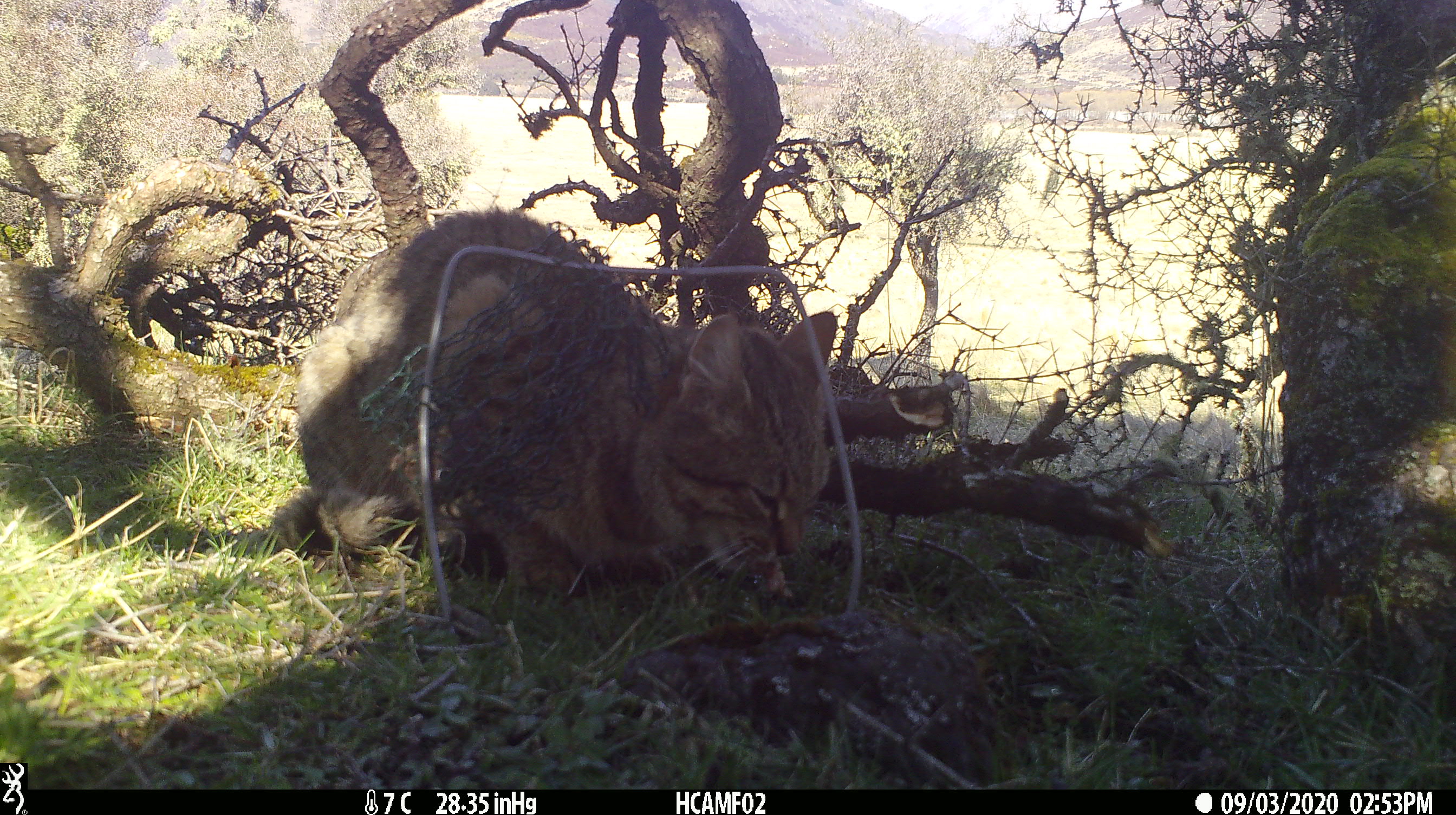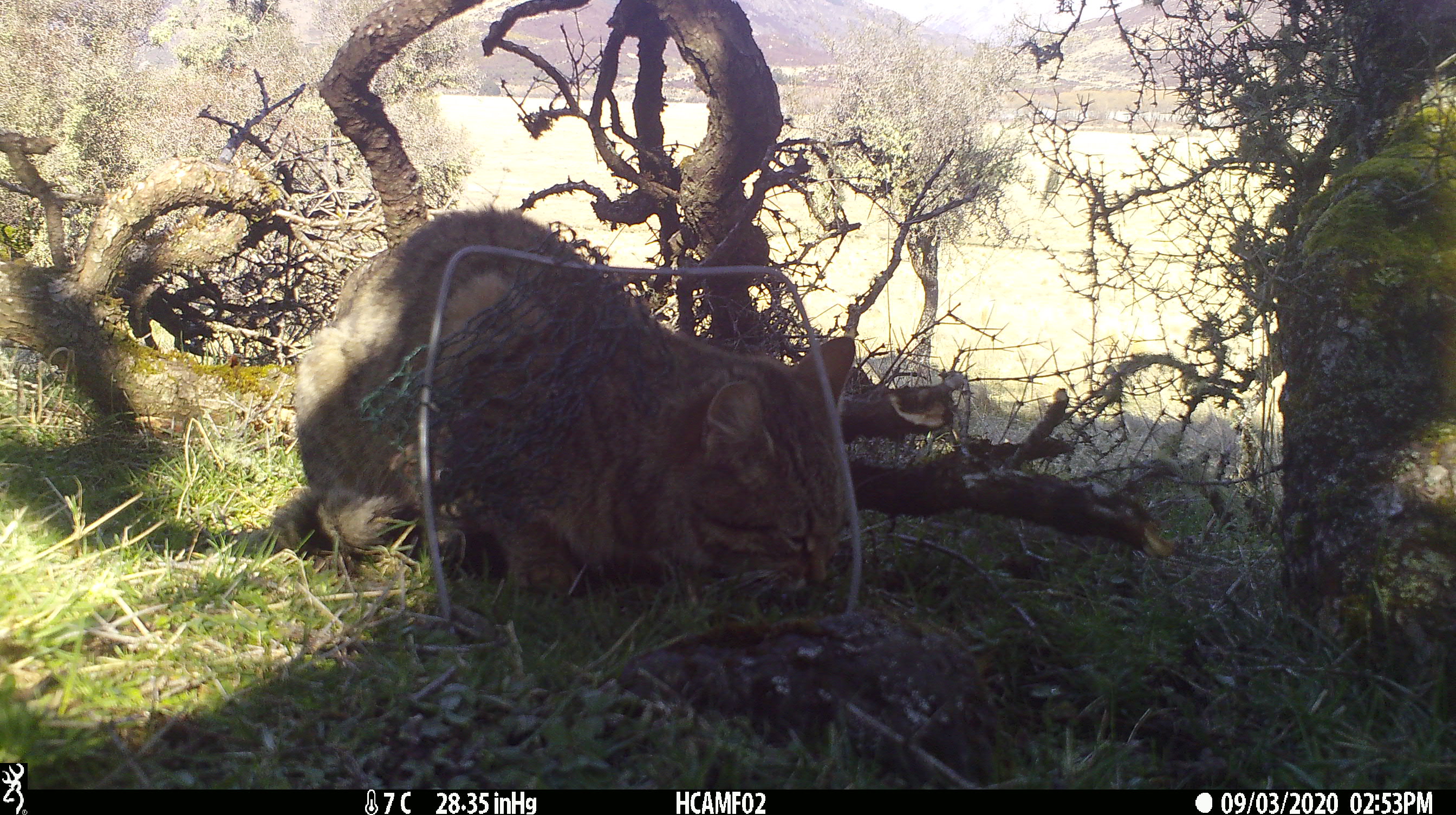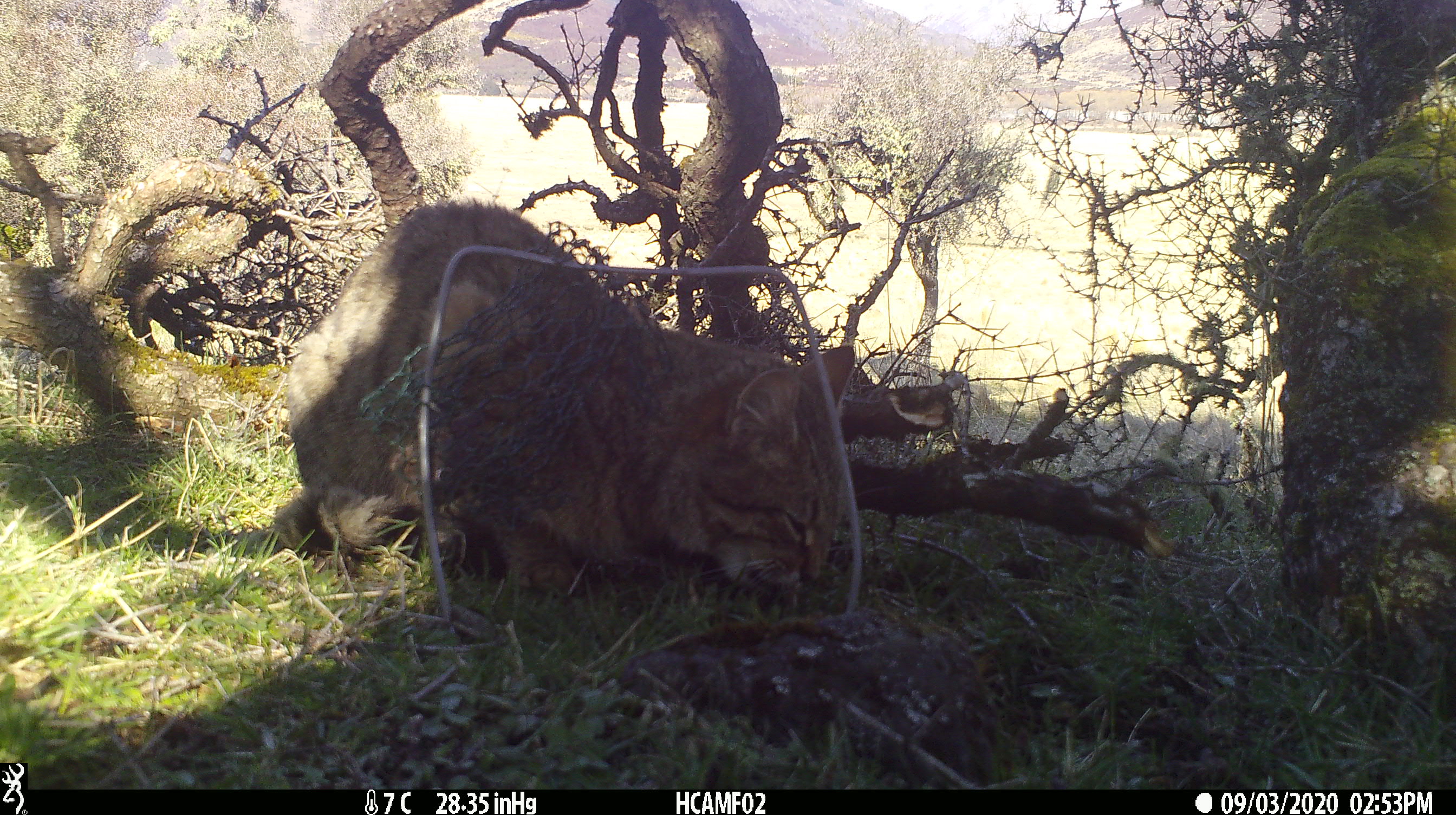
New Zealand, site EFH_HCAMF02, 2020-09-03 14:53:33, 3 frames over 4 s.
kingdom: Animalia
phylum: Chordata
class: Mammalia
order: Carnivora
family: Felidae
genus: Felis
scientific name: Felis catus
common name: domestic cat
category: cat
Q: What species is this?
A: Cat (domestic cat) (Felis catus).